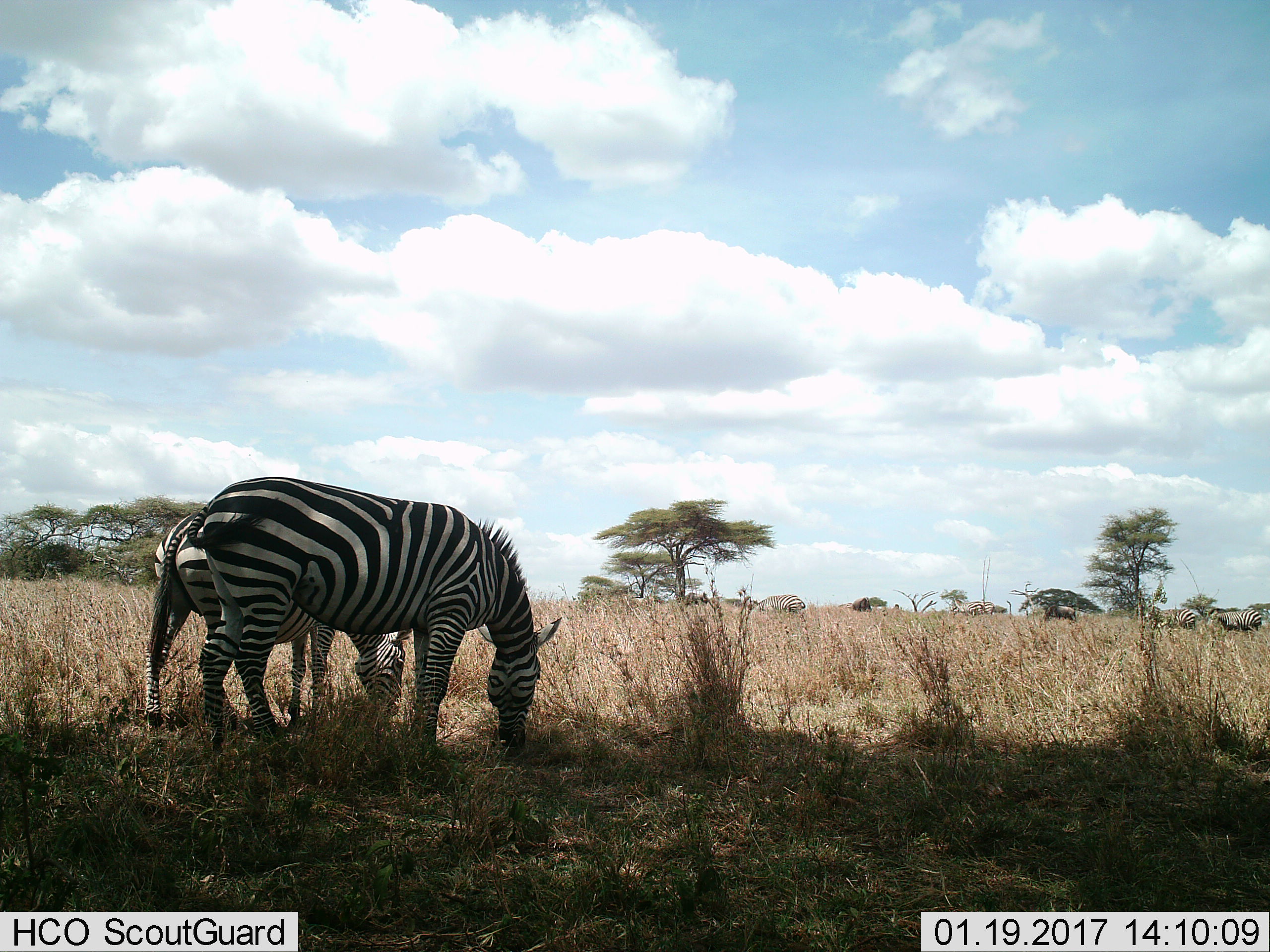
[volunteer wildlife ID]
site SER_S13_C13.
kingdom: Animalia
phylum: Chordata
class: Mammalia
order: Perissodactyla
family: Equidae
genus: Equus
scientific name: Equus quagga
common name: plains zebra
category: zebraplains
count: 7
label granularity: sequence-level